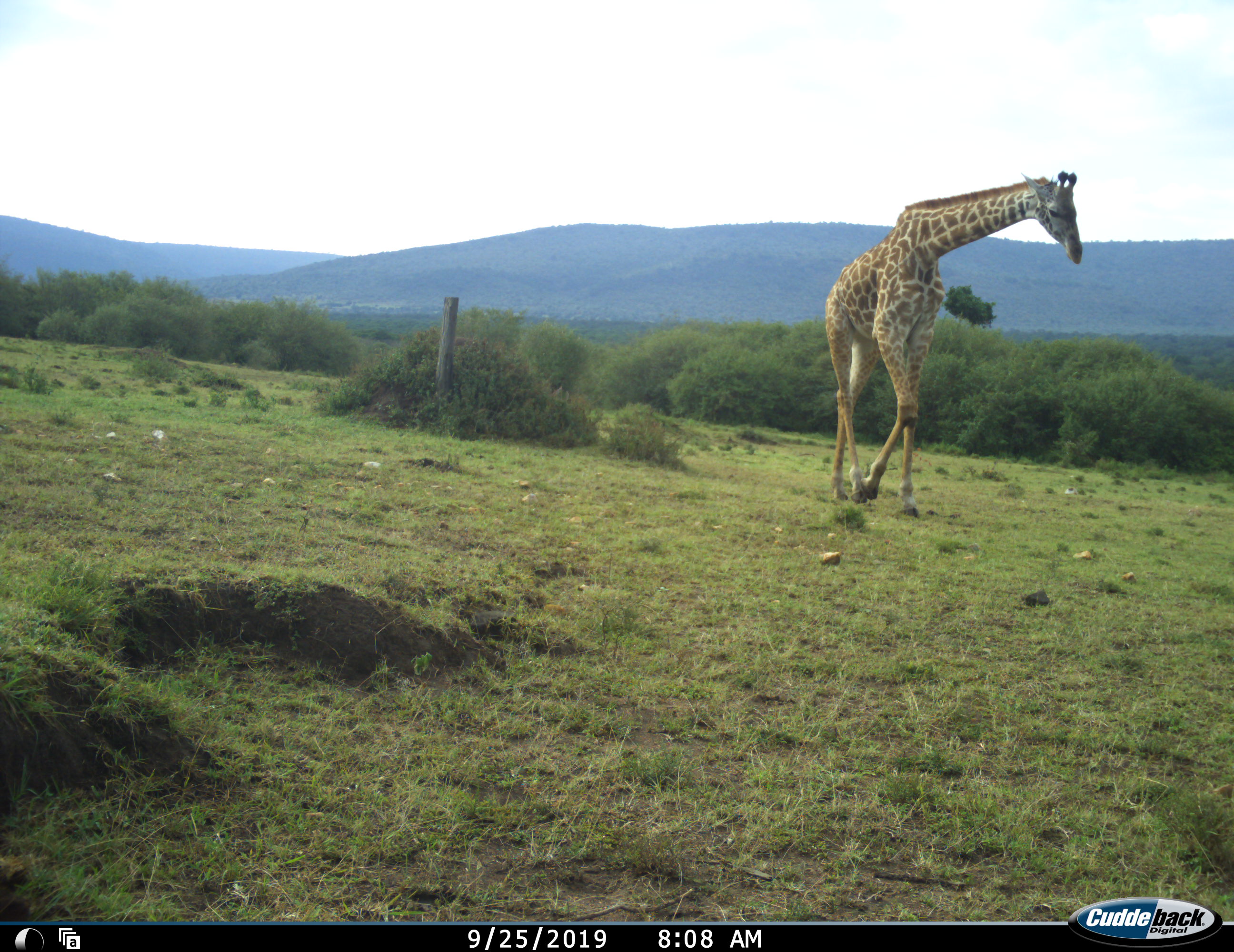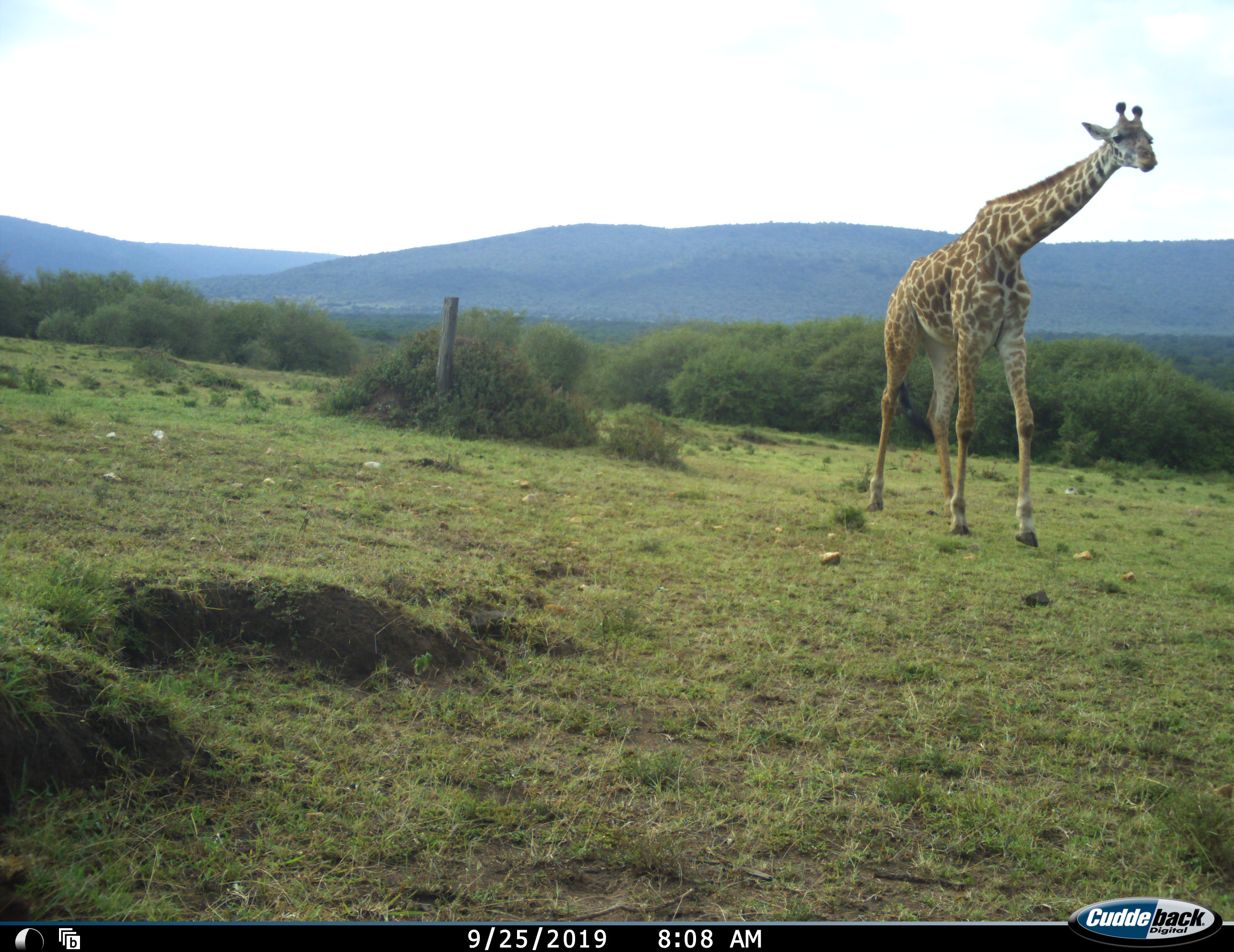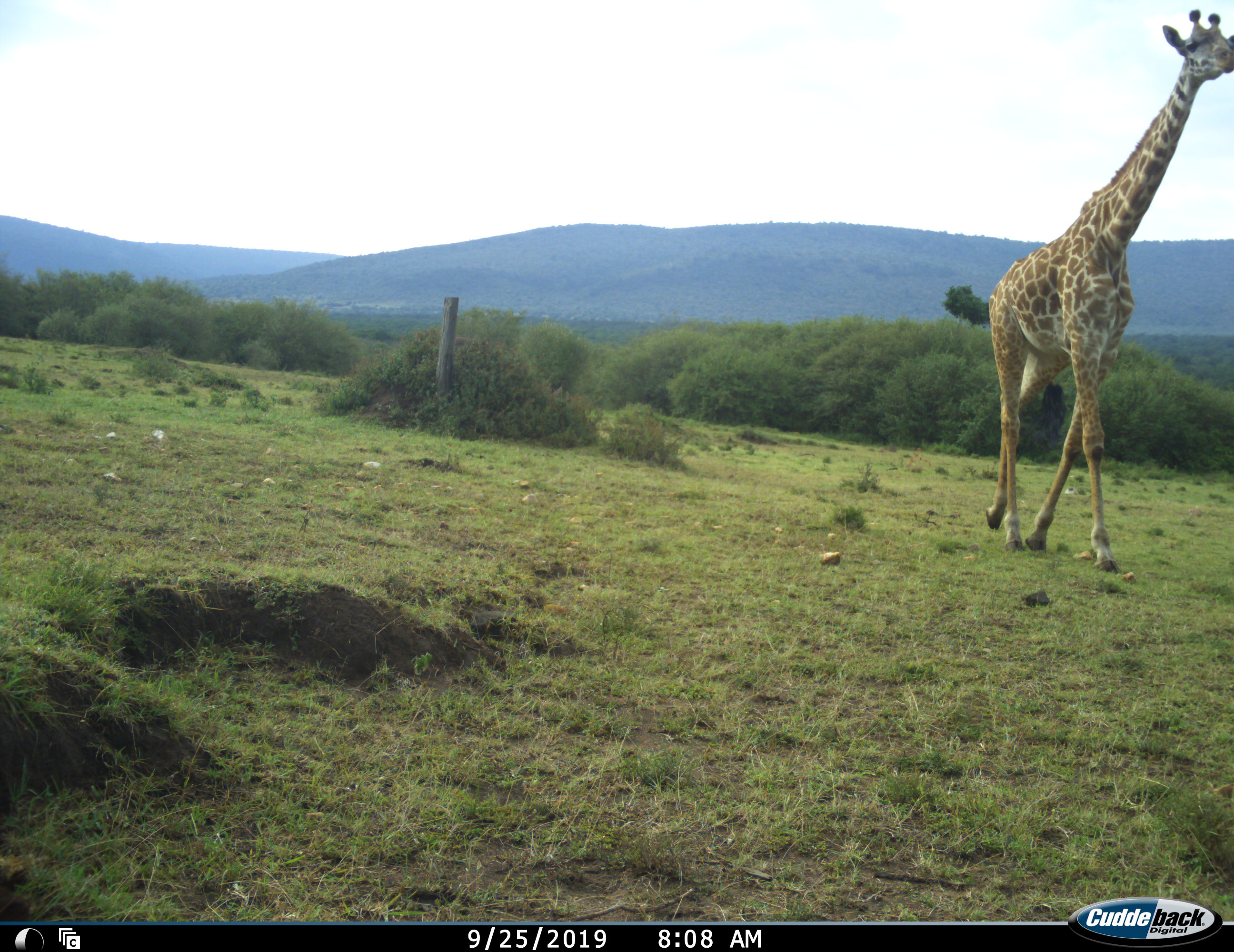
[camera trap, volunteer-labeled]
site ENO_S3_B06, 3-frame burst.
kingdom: Animalia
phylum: Chordata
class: Mammalia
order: Artiodactyla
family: Giraffidae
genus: Giraffa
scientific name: Giraffa camelopardalis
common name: giraffe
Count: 1.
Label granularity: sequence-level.